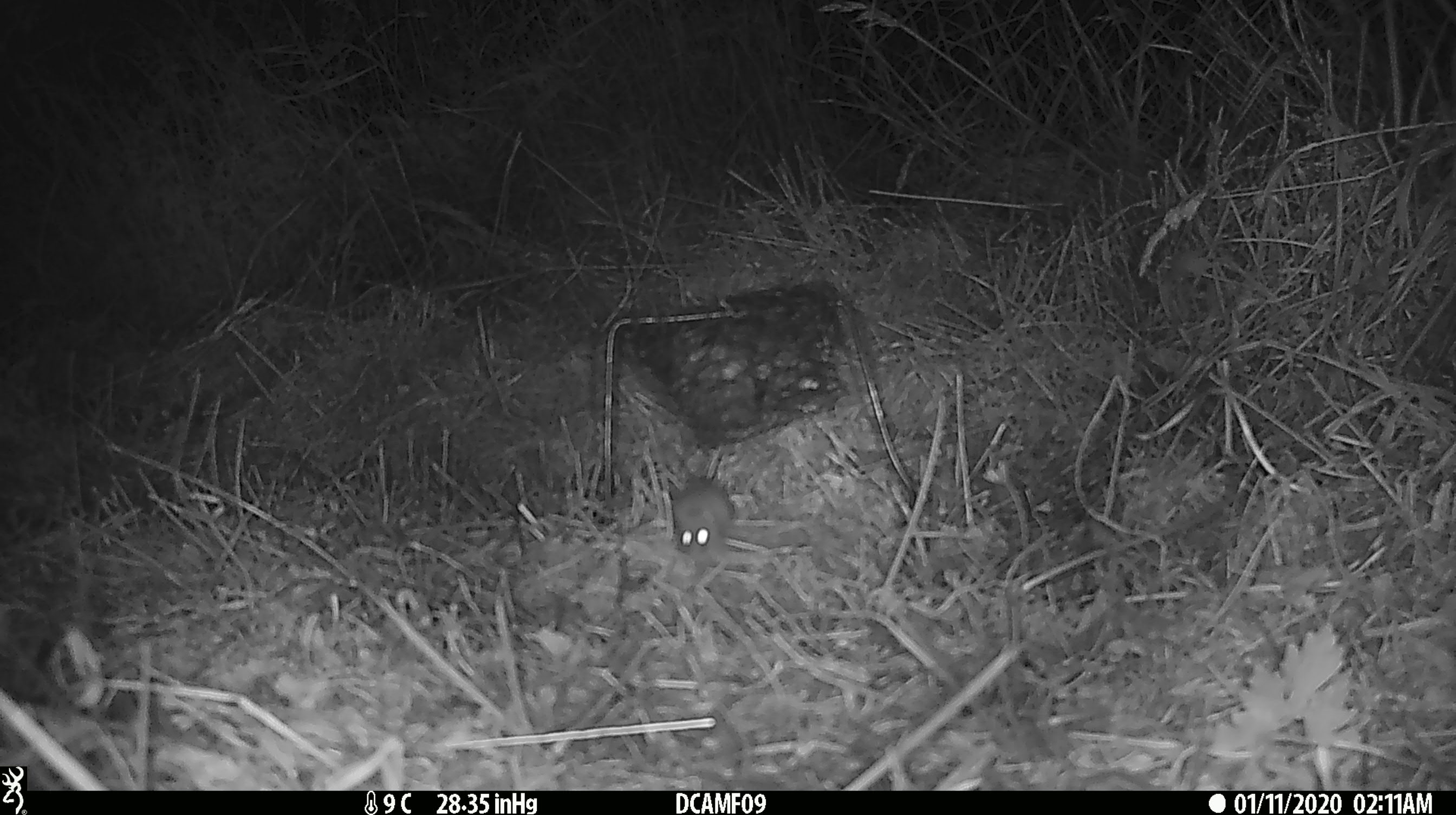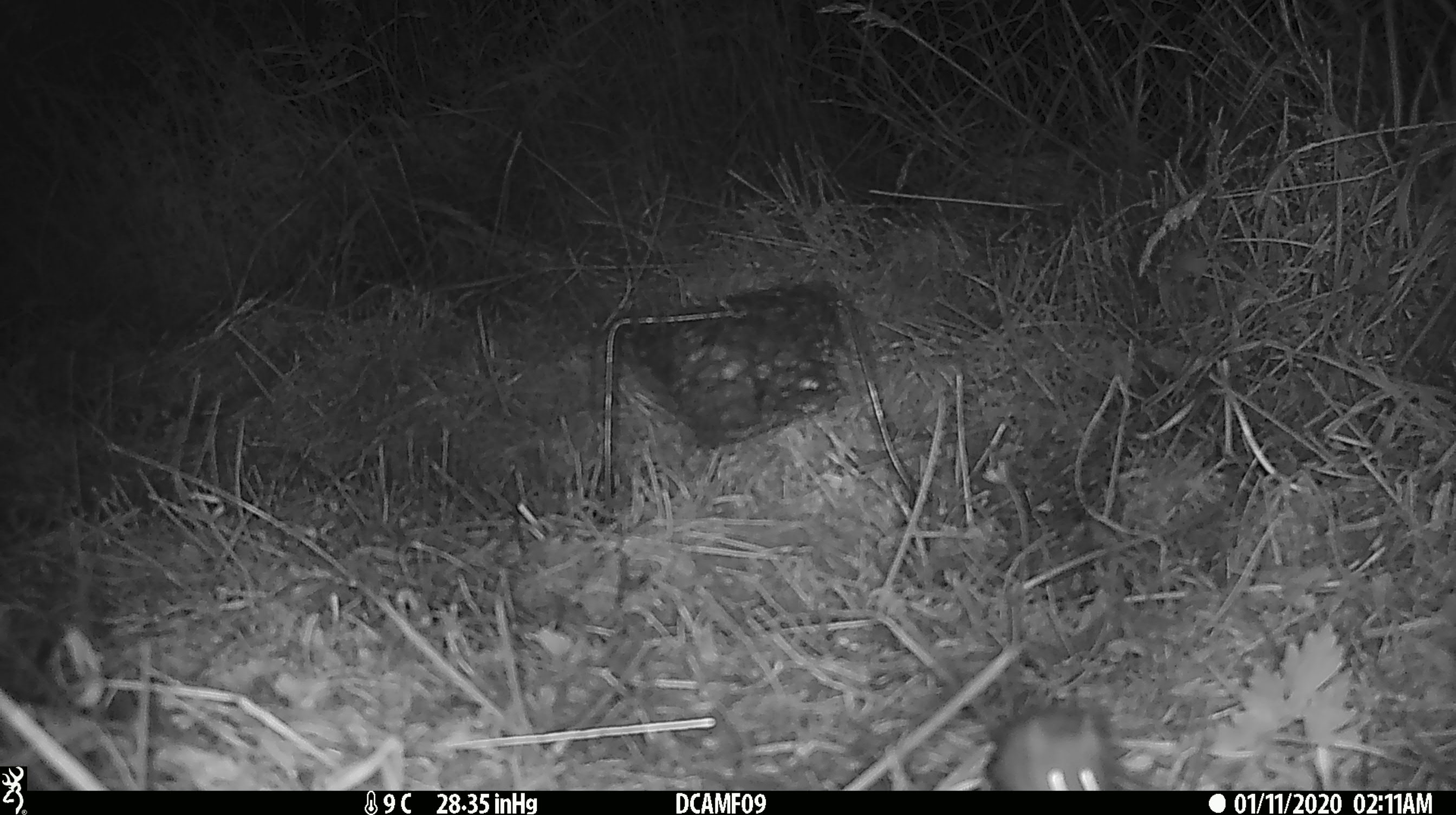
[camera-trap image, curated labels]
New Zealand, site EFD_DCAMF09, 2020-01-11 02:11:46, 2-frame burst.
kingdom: Animalia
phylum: Chordata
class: Mammalia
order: Rodentia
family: Muridae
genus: Mus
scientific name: Mus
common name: mouse